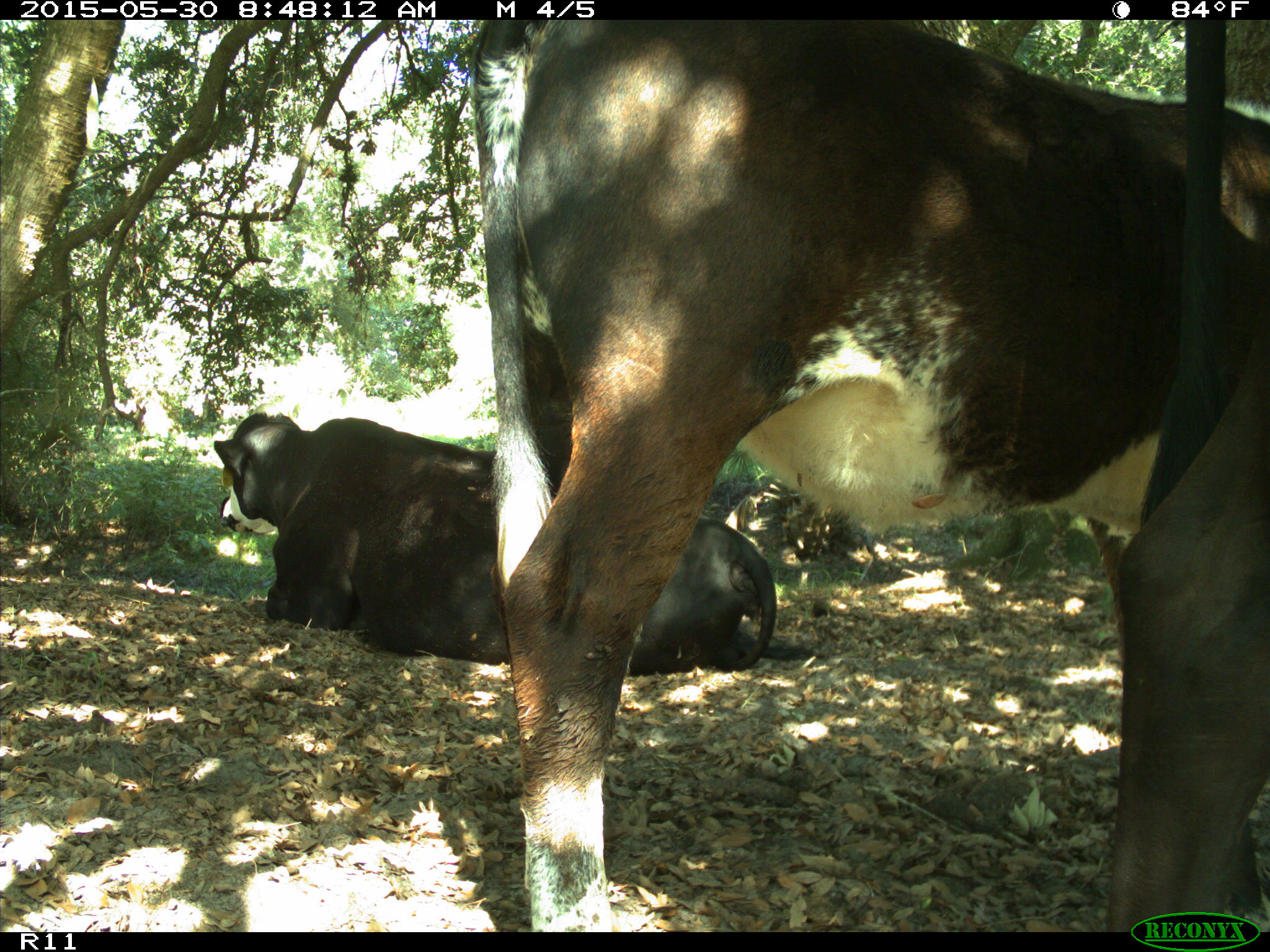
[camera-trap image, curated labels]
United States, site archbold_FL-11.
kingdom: Animalia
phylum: Chordata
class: Mammalia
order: Artiodactyla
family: Bovidae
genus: Bos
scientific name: Bos taurus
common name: domestic cow